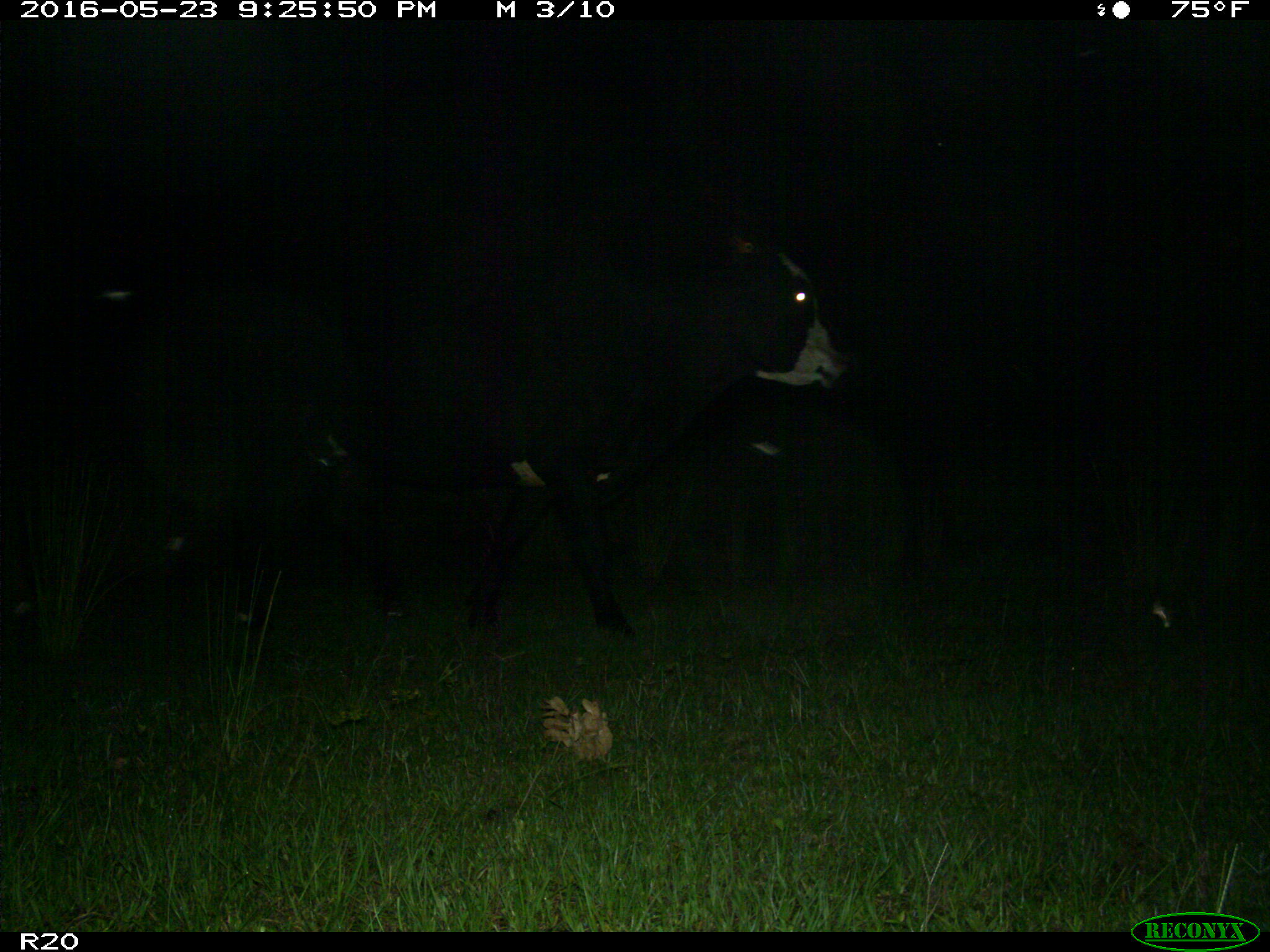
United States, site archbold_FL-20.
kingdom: Animalia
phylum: Chordata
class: Mammalia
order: Artiodactyla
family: Bovidae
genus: Bos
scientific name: Bos taurus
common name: domestic cow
Bos taurus (domestic cow).